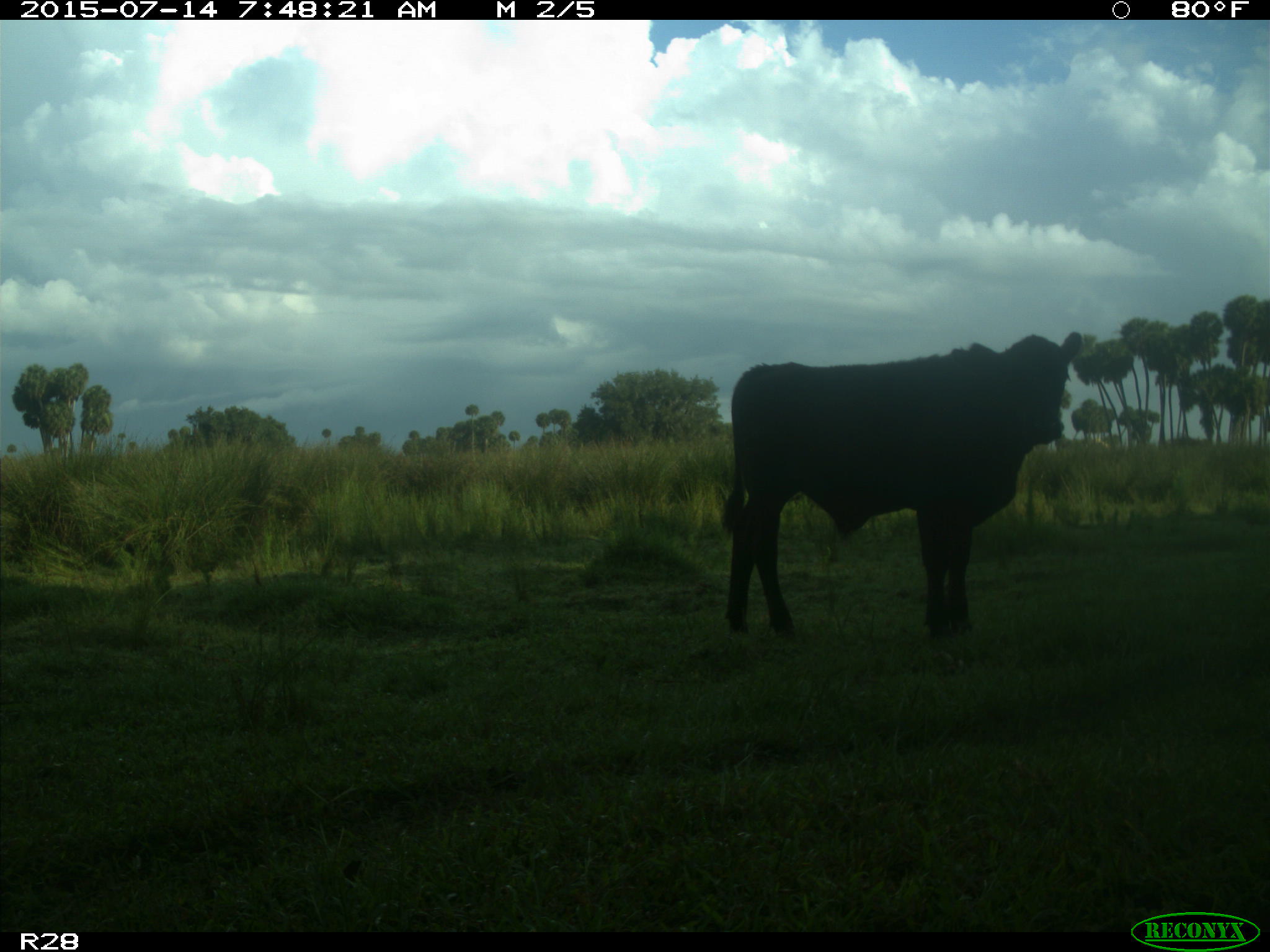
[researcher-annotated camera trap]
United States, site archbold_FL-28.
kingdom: Animalia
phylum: Chordata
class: Mammalia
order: Artiodactyla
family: Bovidae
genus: Bos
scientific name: Bos taurus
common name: domestic cow